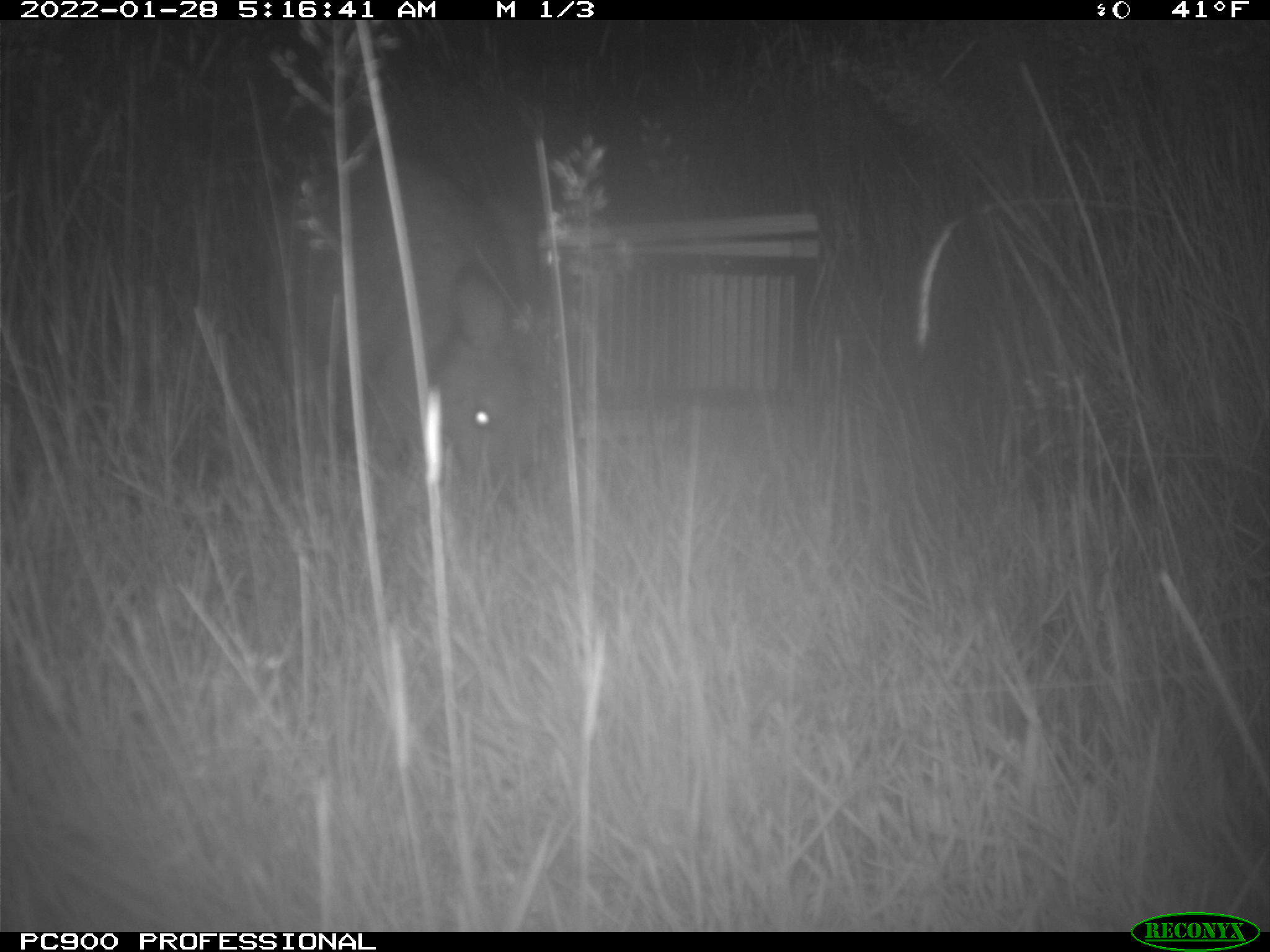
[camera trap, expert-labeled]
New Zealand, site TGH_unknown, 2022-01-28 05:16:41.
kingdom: Animalia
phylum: Chordata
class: Mammalia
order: Diprotodontia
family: Macropodidae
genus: Notamacropus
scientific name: Notamacropus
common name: wallaby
Wallaby (Notamacropus).